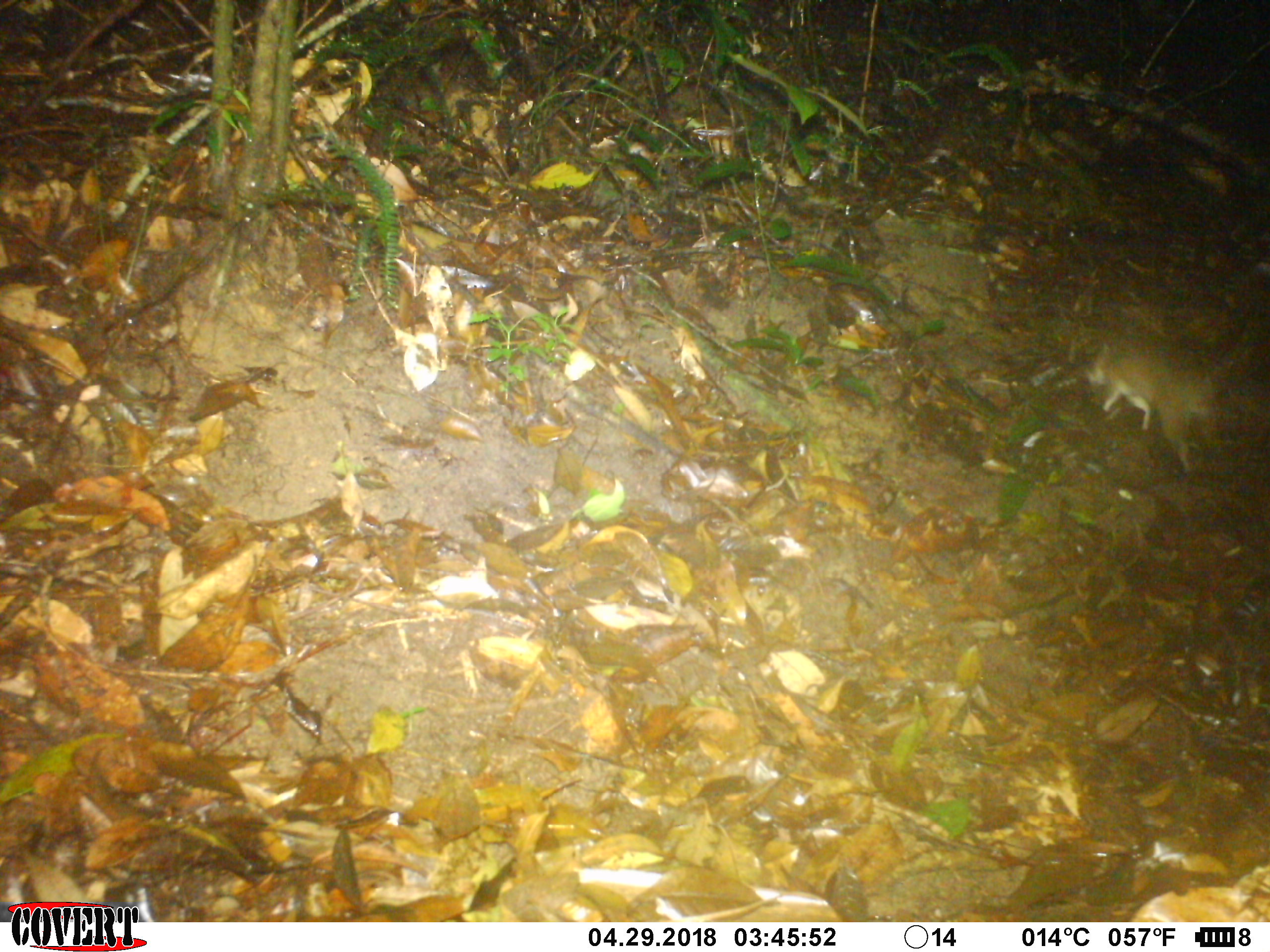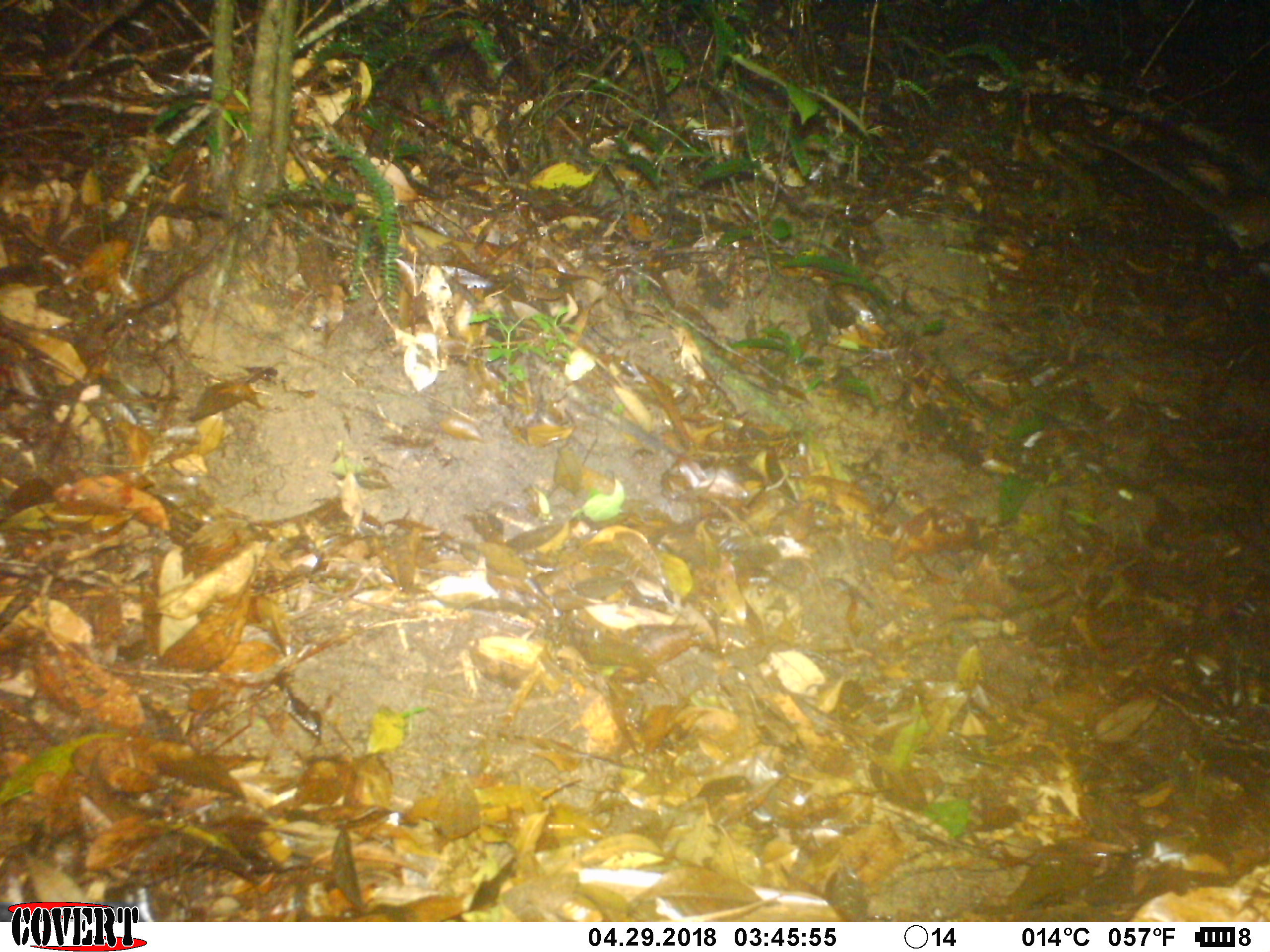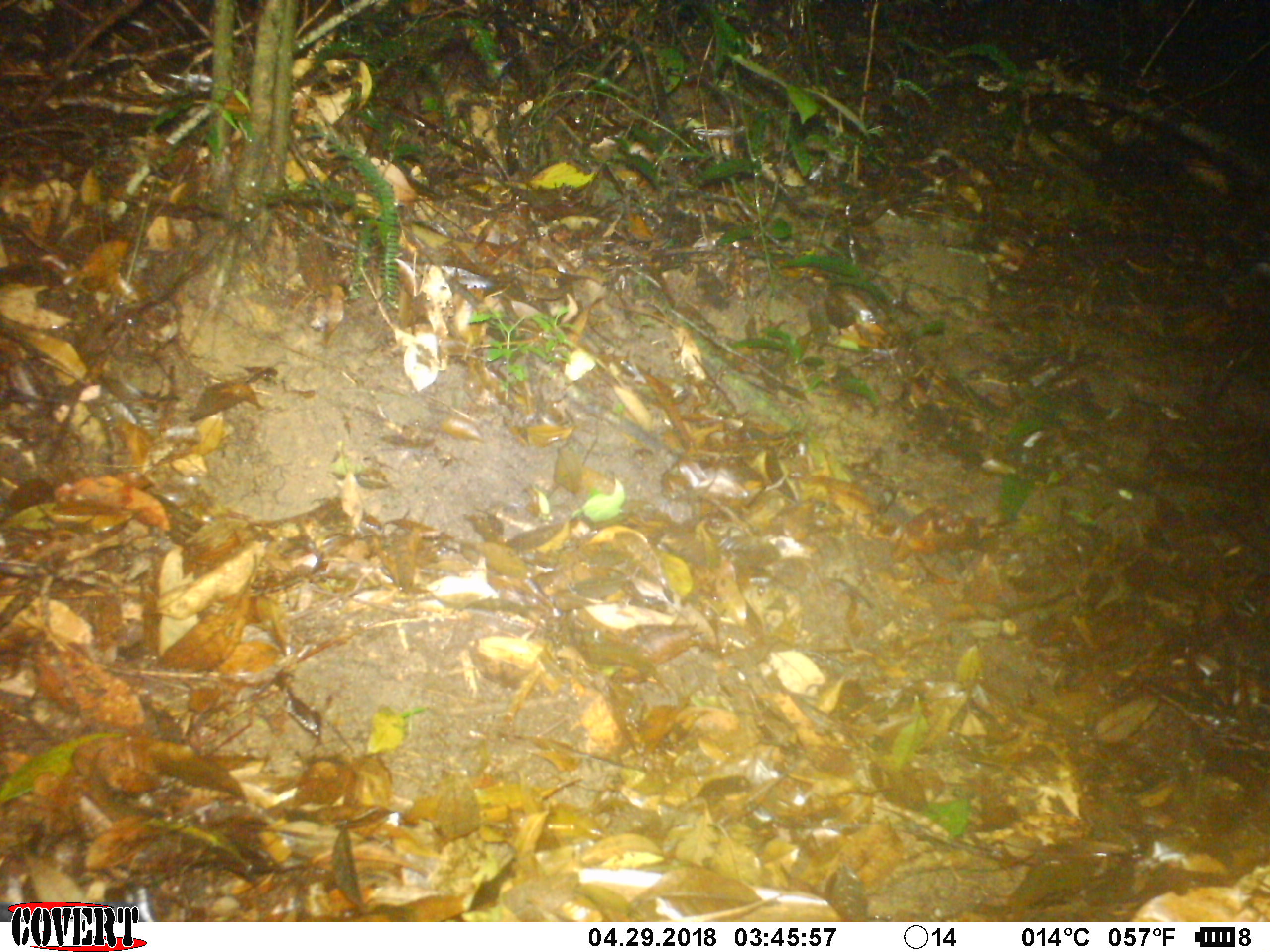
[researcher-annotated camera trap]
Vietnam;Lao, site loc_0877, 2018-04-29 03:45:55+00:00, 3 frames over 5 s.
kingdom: Animalia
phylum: Chordata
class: Mammalia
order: Rodentia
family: Muridae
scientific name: Muridae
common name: old-world mice and rats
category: unidentified murid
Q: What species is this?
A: Unidentified murid (old-world mice and rats) (Muridae).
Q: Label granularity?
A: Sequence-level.